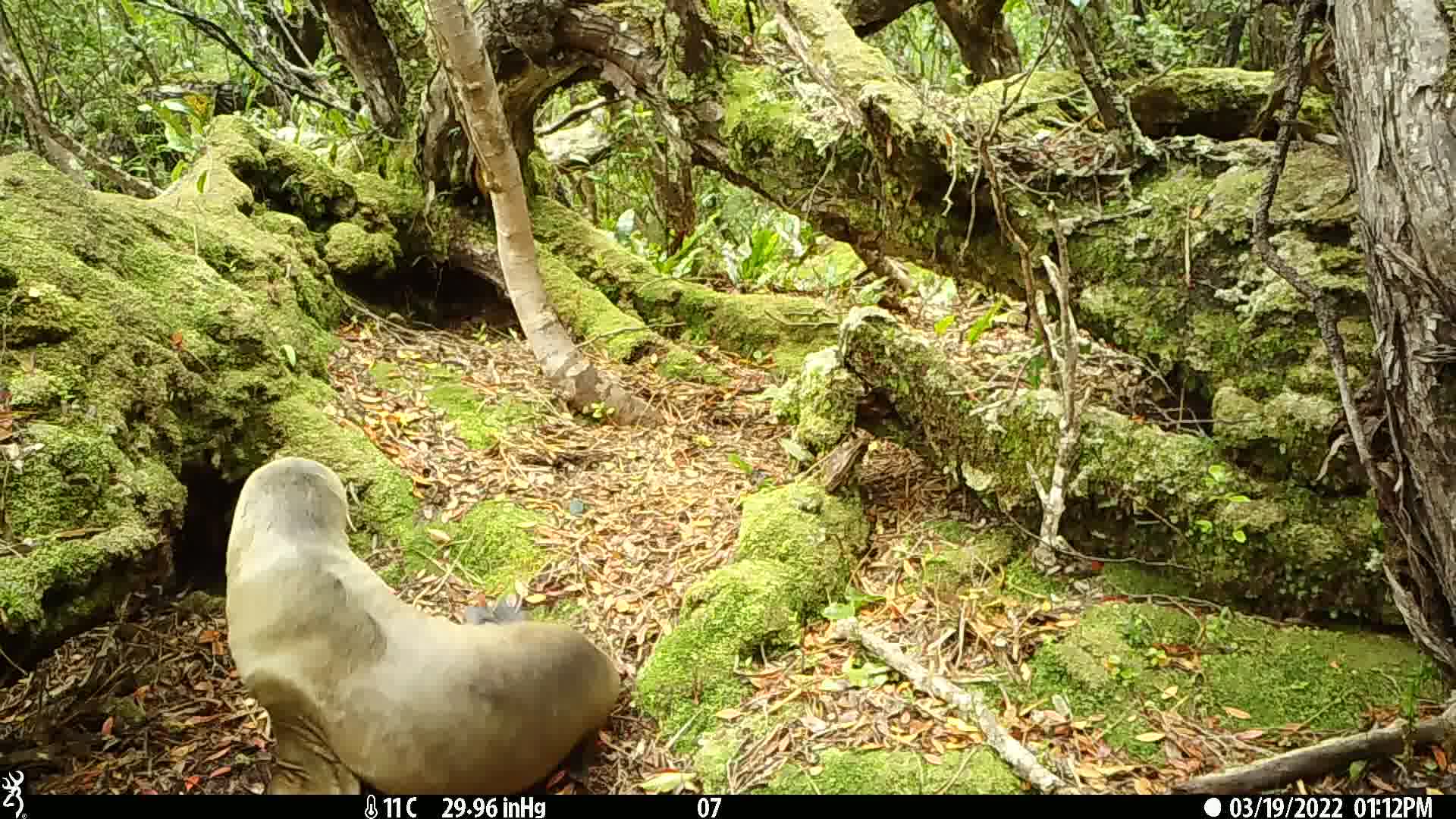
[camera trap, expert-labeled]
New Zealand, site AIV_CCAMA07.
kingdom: Animalia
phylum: Chordata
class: Mammalia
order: Carnivora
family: Otariidae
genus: Phocarctos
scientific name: Phocarctos hookeri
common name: new zealand sea lion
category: sealion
Sealion (new zealand sea lion) (Phocarctos hookeri).